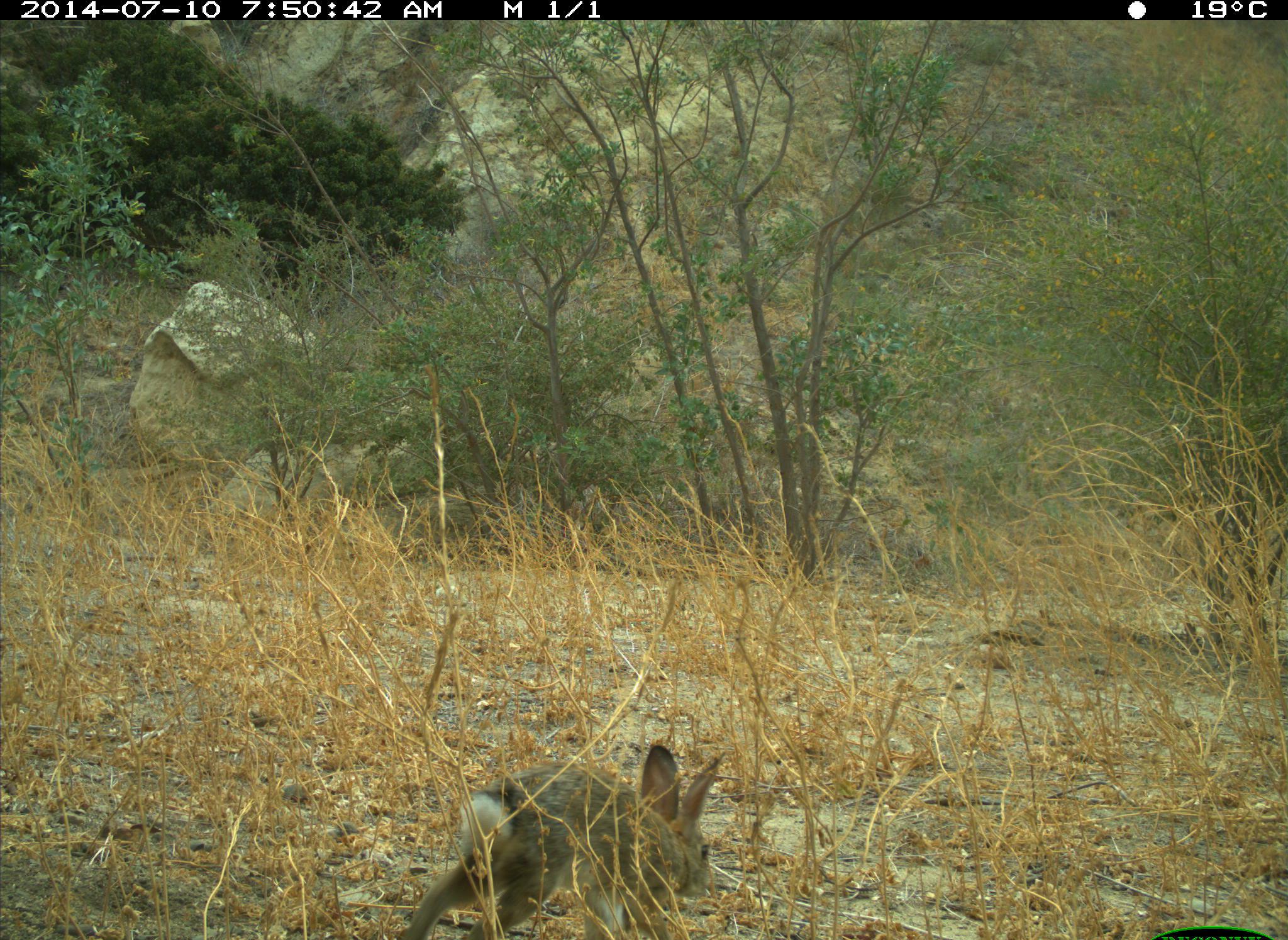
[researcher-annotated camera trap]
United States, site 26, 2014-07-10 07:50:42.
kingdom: Animalia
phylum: Chordata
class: Mammalia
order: Lagomorpha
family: Leporidae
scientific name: Leporidae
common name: rabbits and hares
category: rabbit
Rabbit (rabbits and hares) (Leporidae).